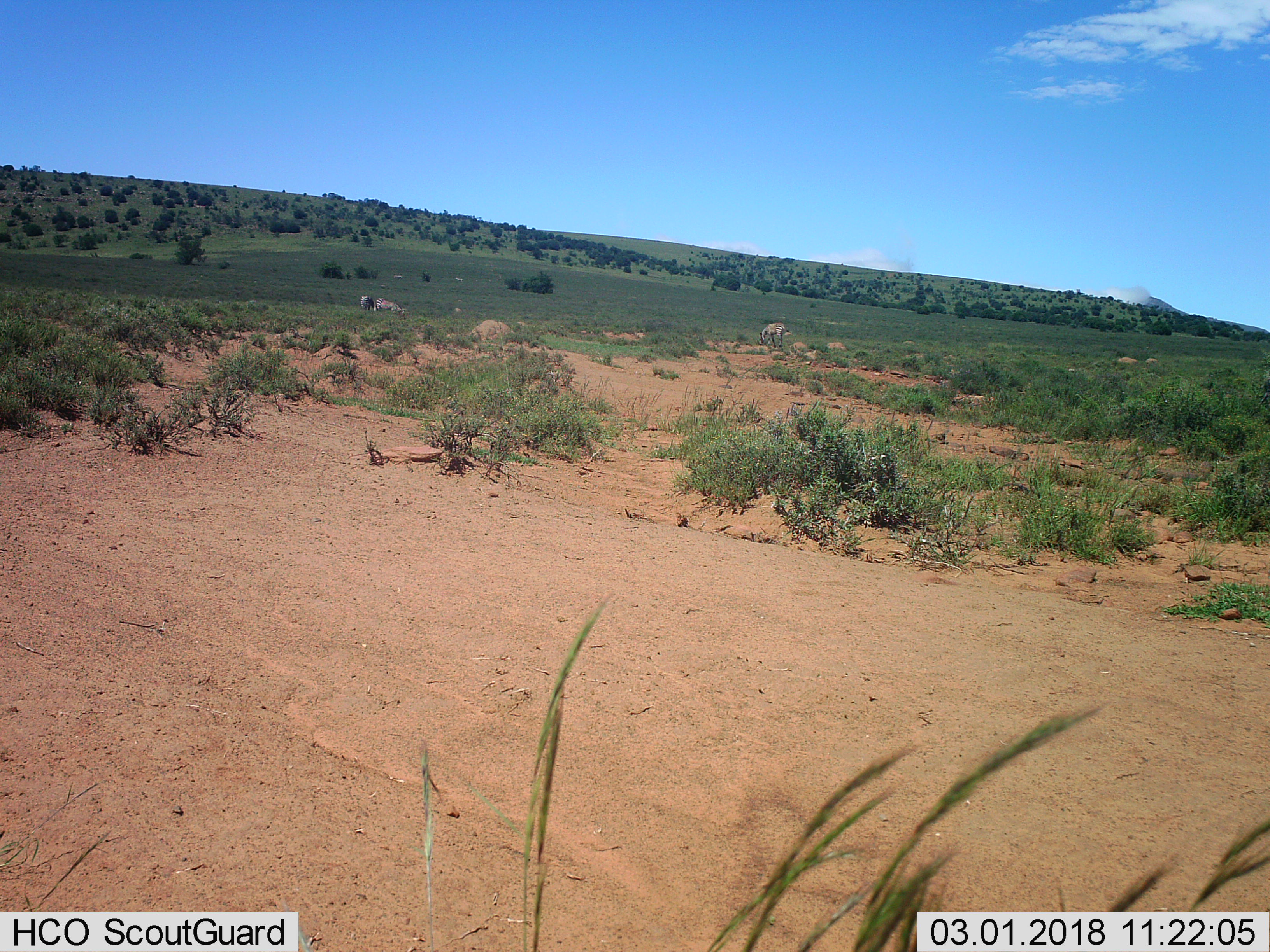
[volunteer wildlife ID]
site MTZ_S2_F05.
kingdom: Animalia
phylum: Chordata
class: Mammalia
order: Perissodactyla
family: Equidae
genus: Equus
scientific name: Equus zebra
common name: mountain zebra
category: zebramountain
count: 3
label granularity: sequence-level